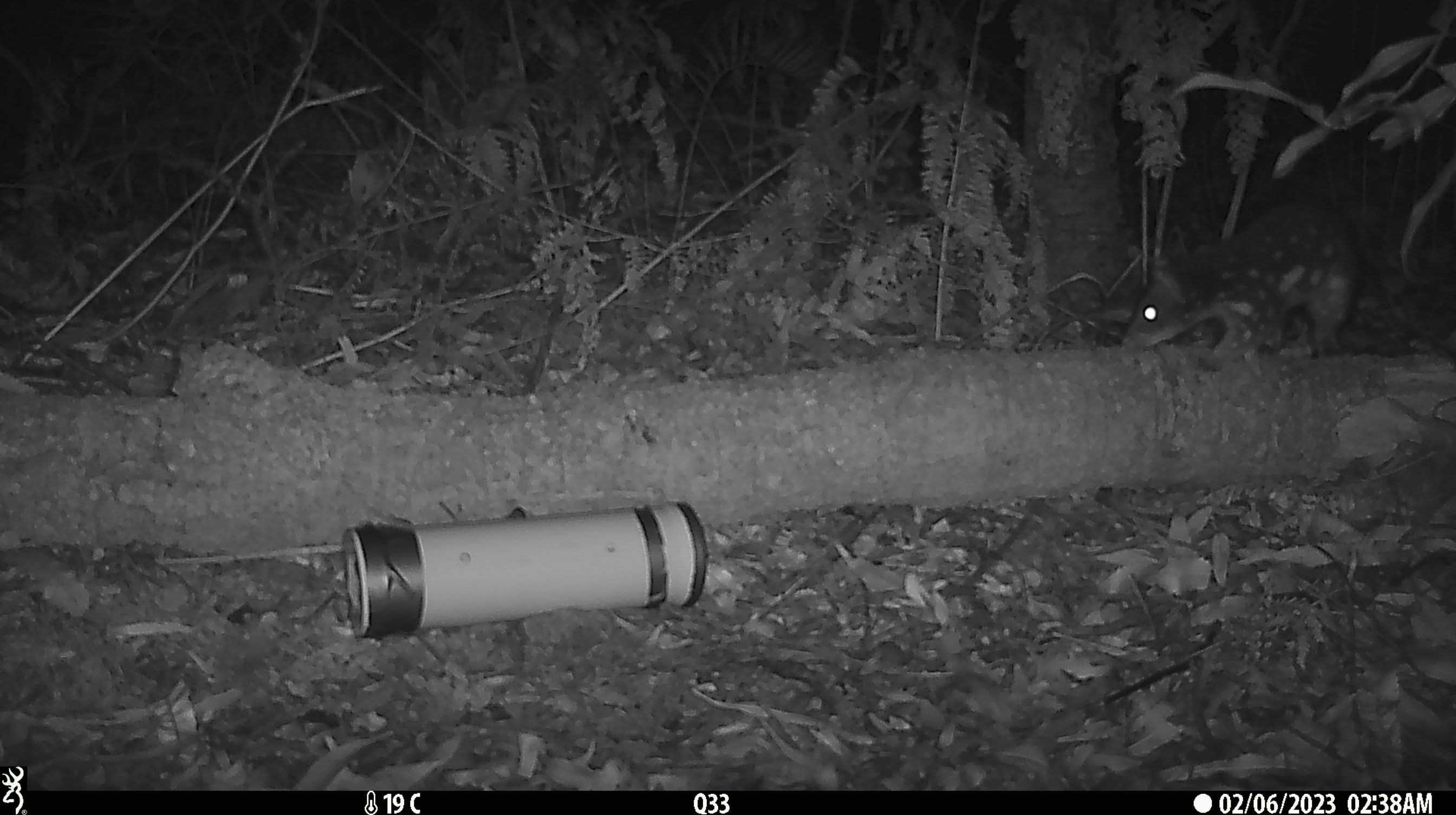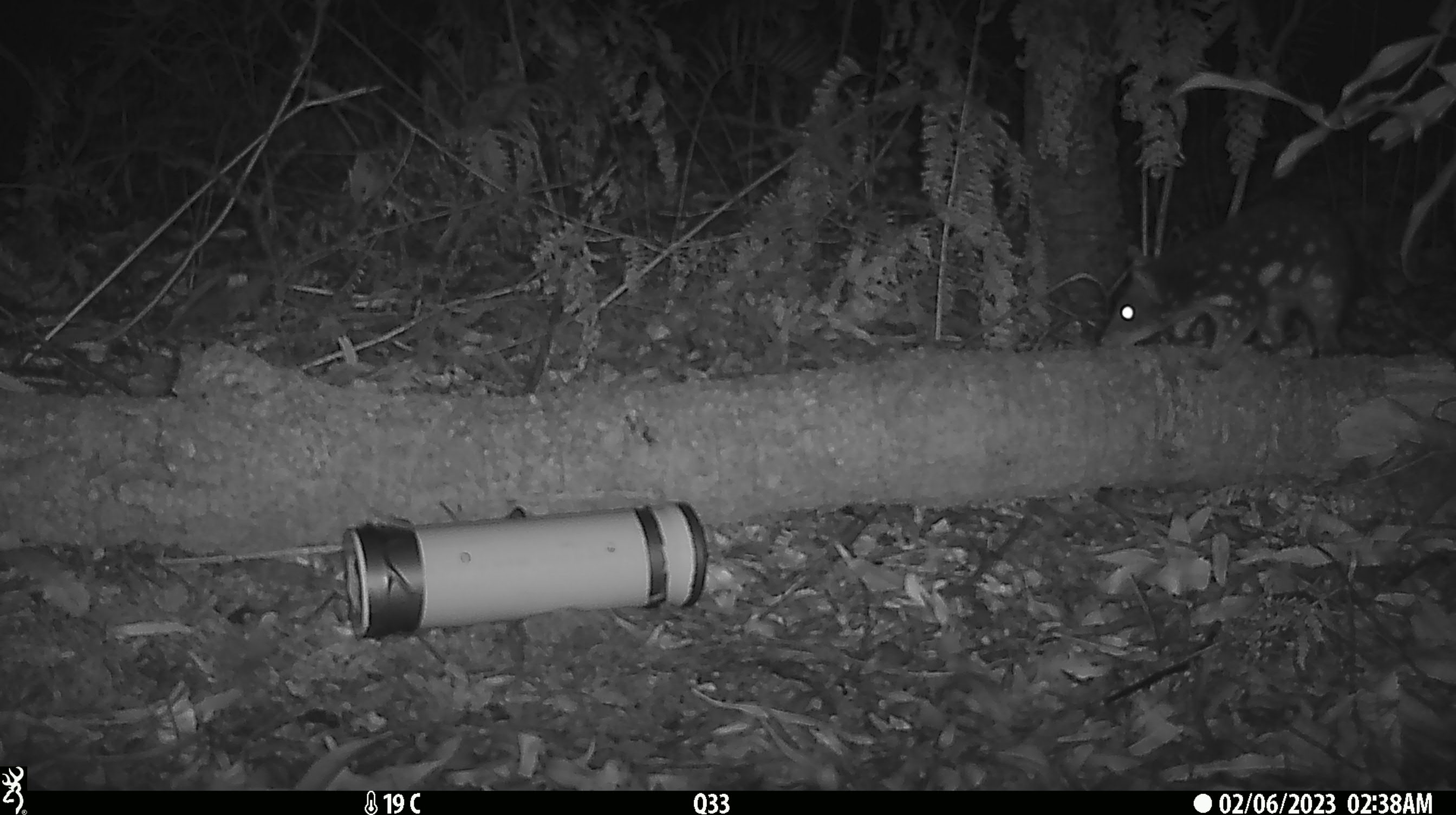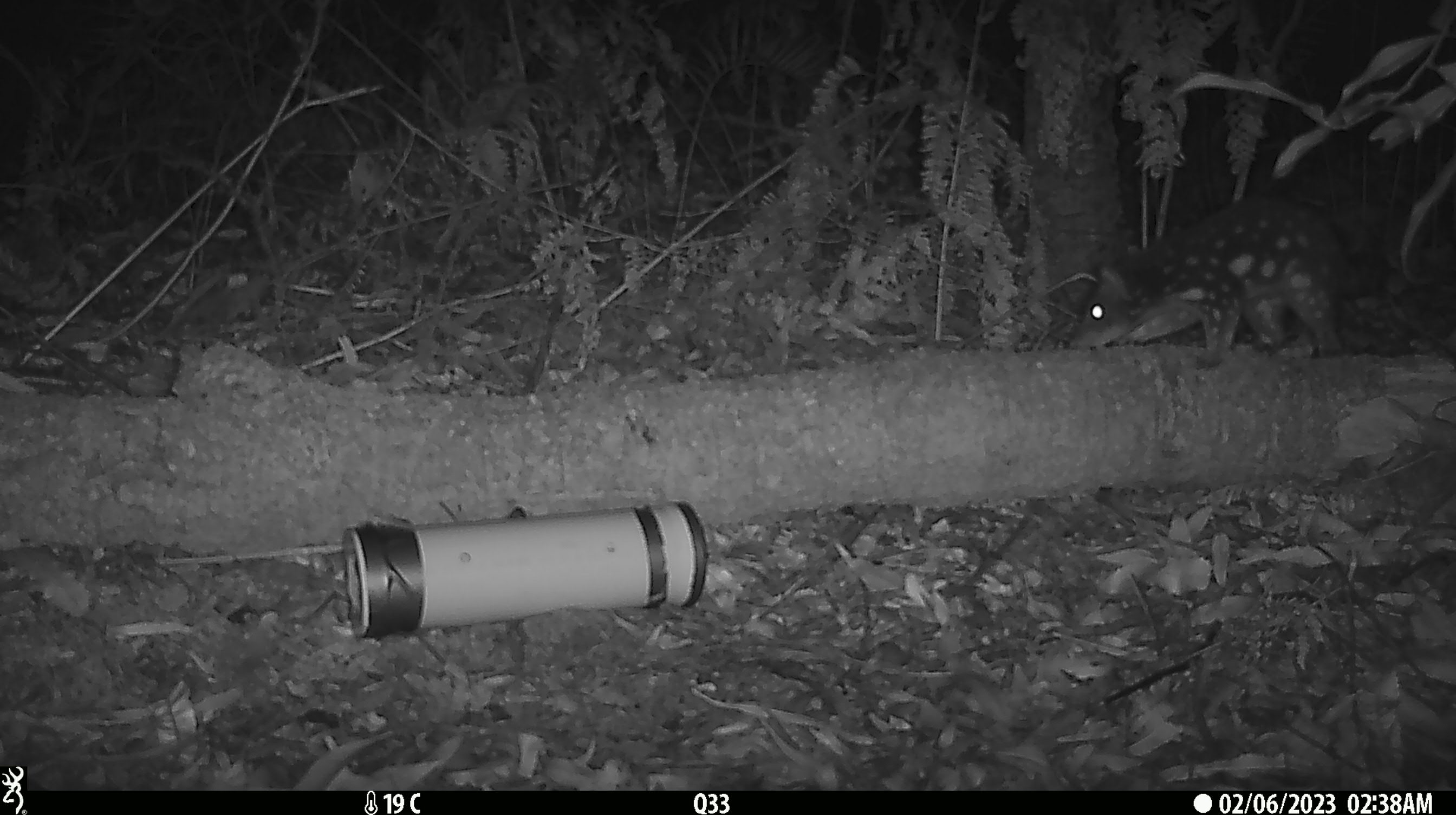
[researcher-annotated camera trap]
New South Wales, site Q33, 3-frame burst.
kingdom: Animalia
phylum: Chordata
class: Mammalia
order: Dasyuromorphia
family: Dasyuridae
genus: Dasyurus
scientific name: Dasyurus maculatus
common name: spotted-tailed quoll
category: quoll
Quoll (spotted-tailed quoll) (Dasyurus maculatus).